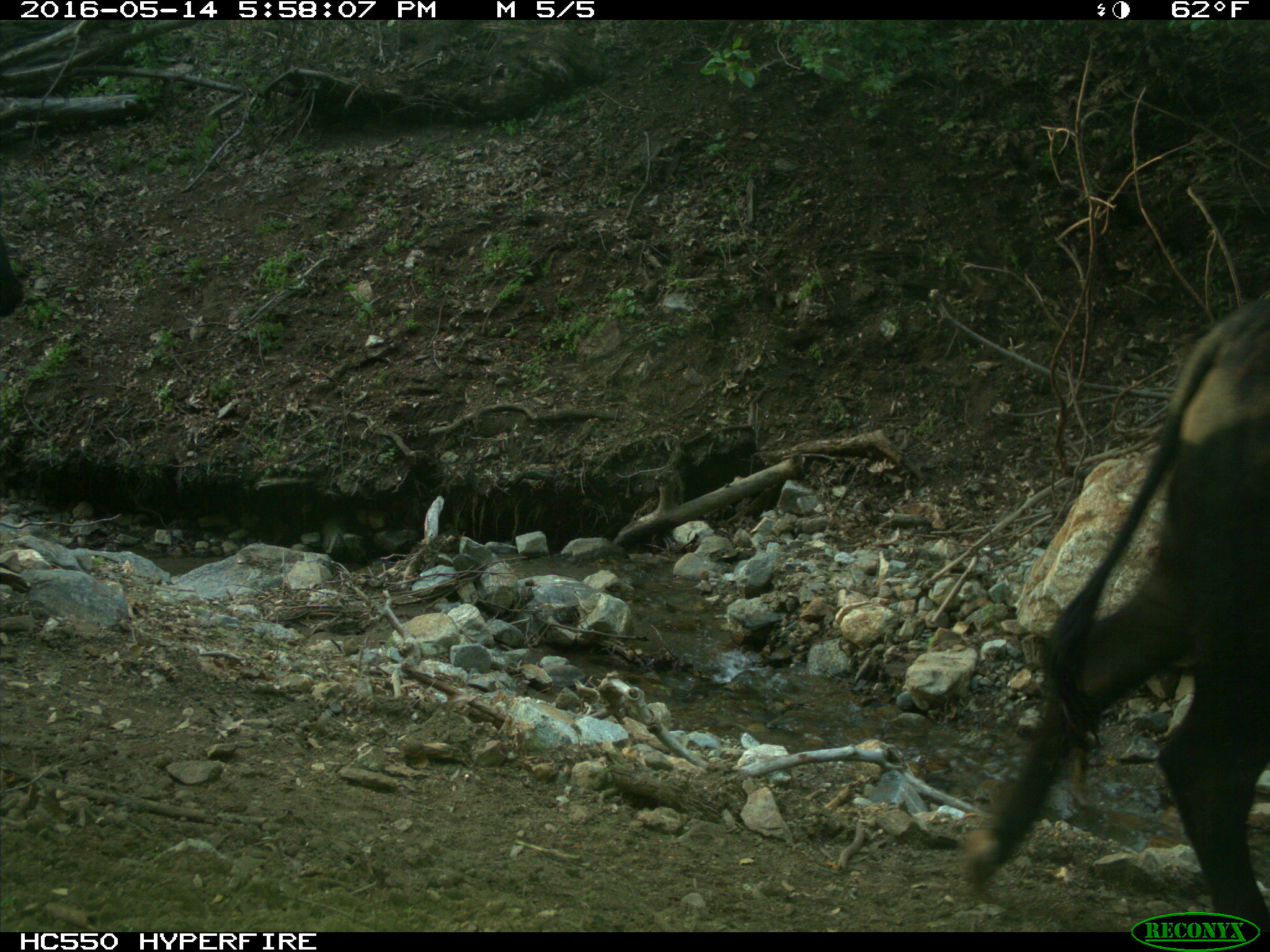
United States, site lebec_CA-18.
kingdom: Animalia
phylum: Chordata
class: Mammalia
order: Artiodactyla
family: Bovidae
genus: Bos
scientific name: Bos taurus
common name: domestic cow